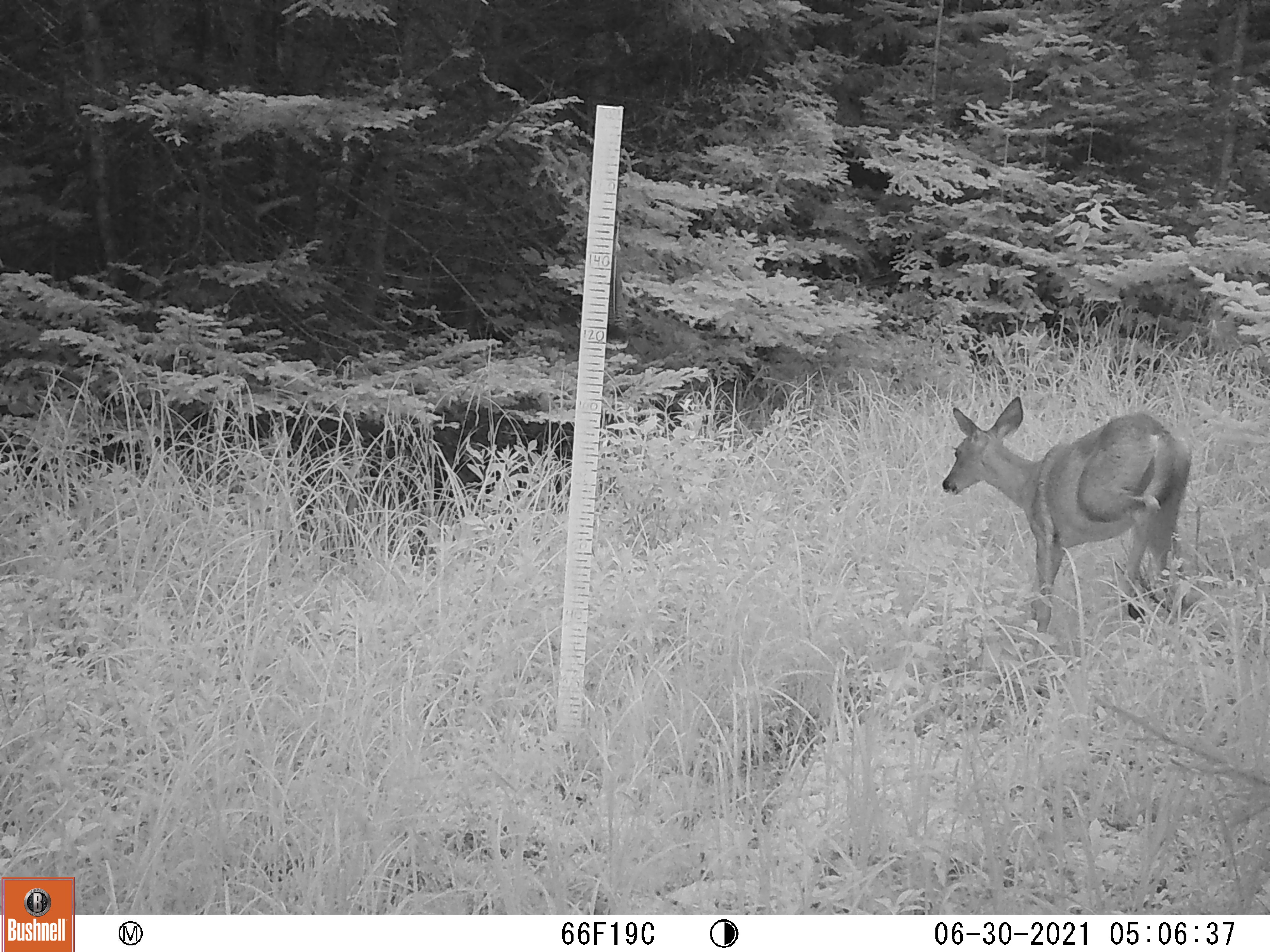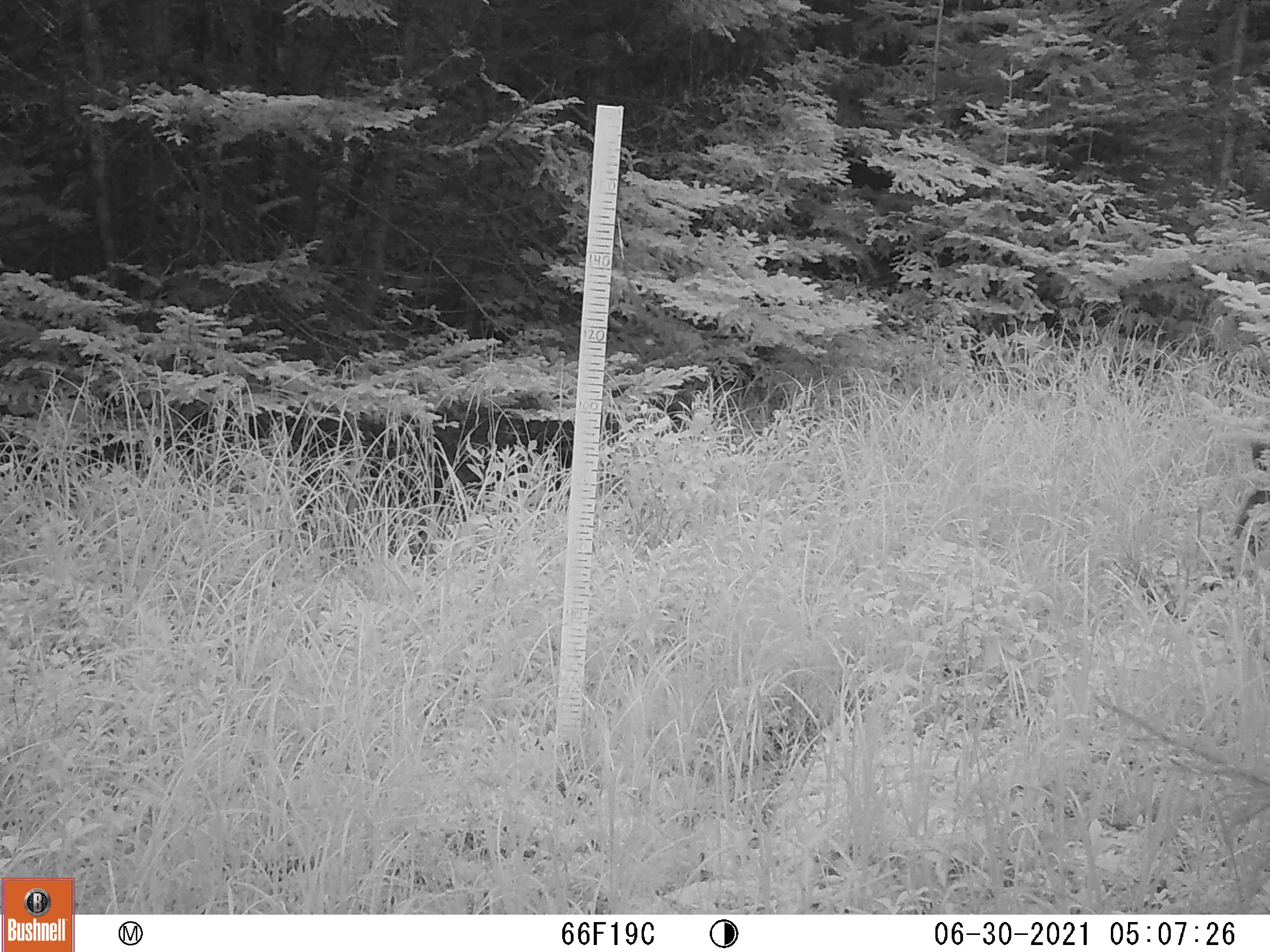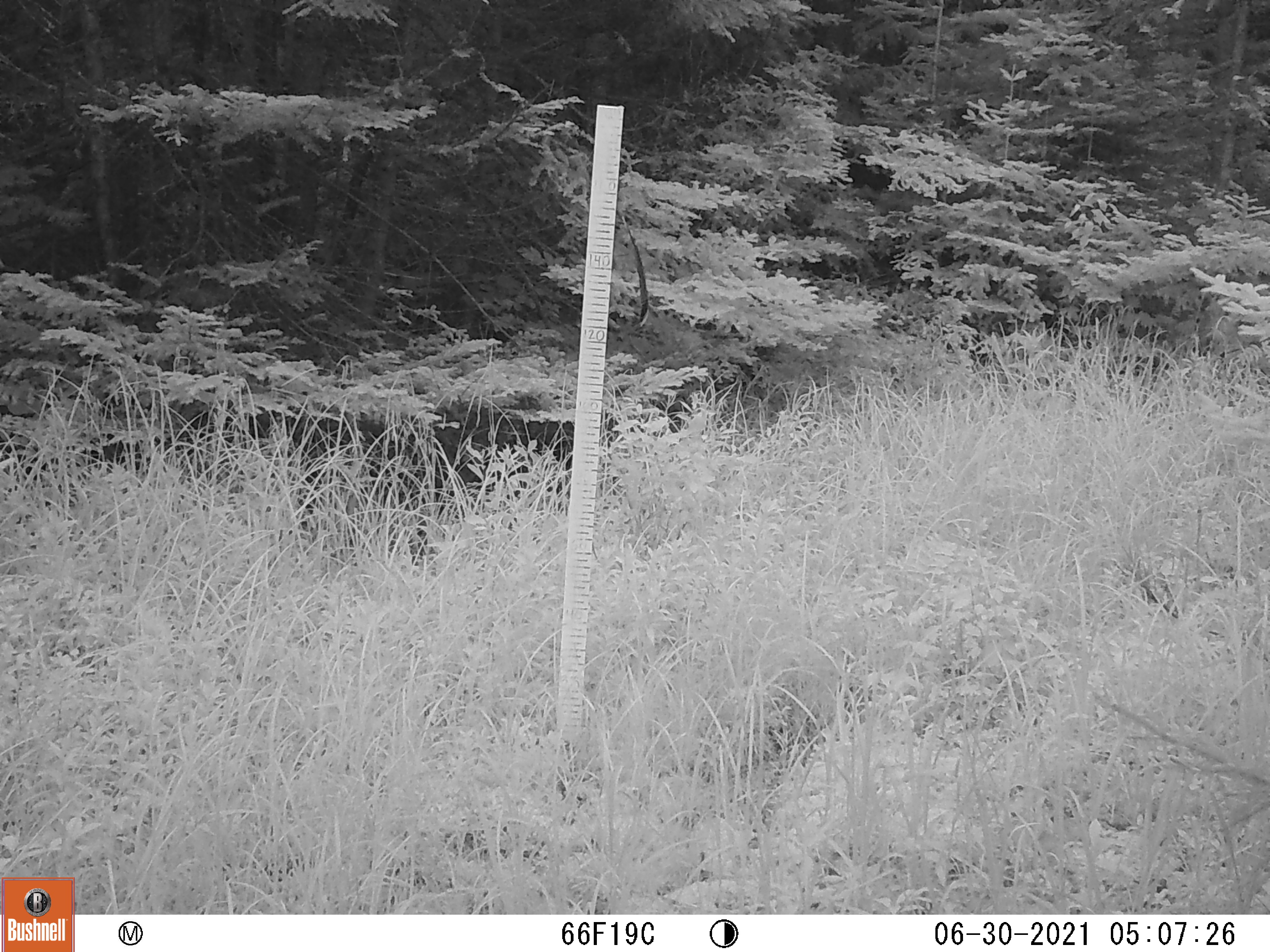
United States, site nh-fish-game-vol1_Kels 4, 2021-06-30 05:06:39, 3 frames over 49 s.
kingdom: Animalia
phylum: Chordata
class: Mammalia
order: Artiodactyla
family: Cervidae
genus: Odocoileus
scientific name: Odocoileus virginianus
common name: white-tailed deer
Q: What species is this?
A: White-tailed deer (Odocoileus virginianus).